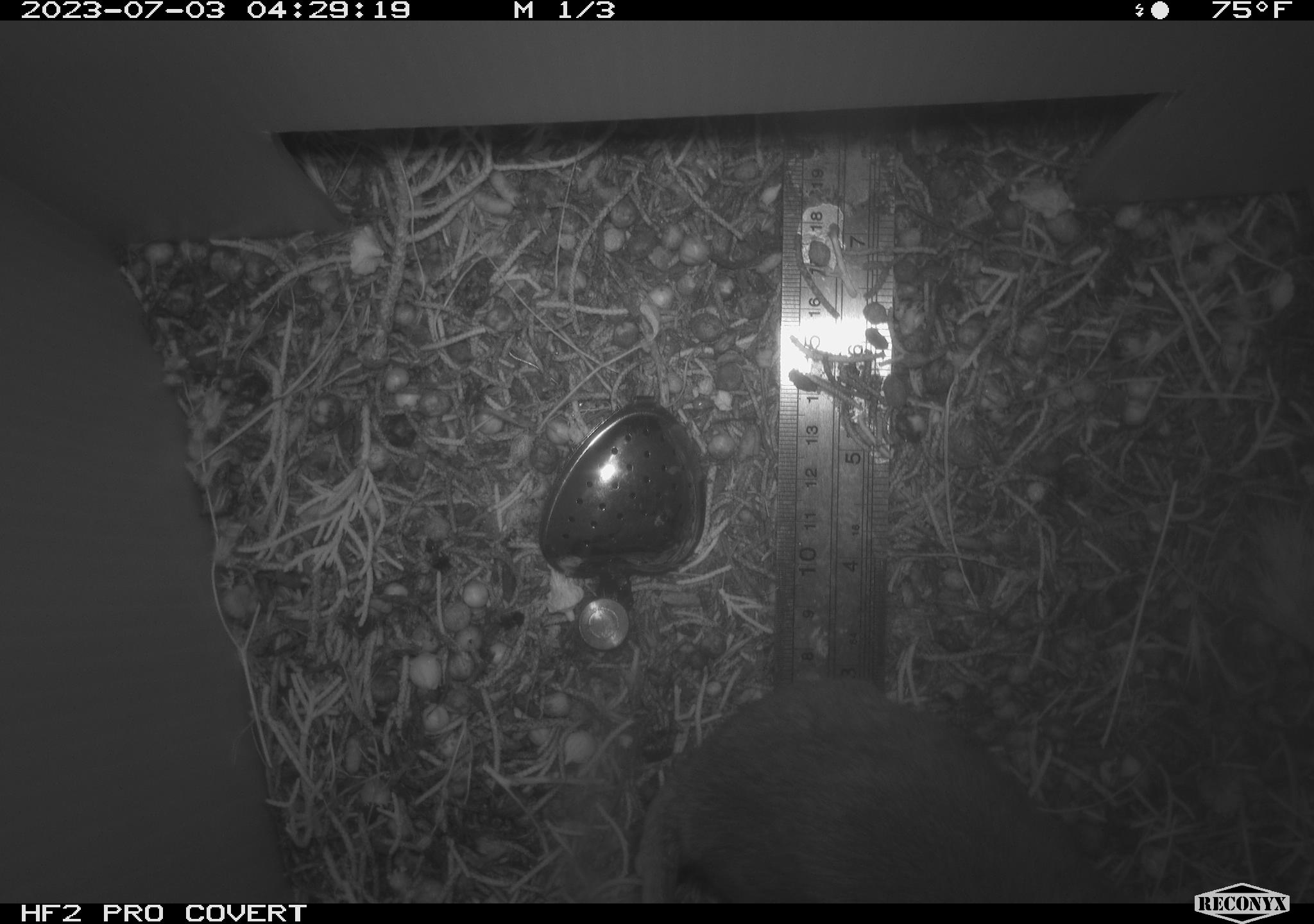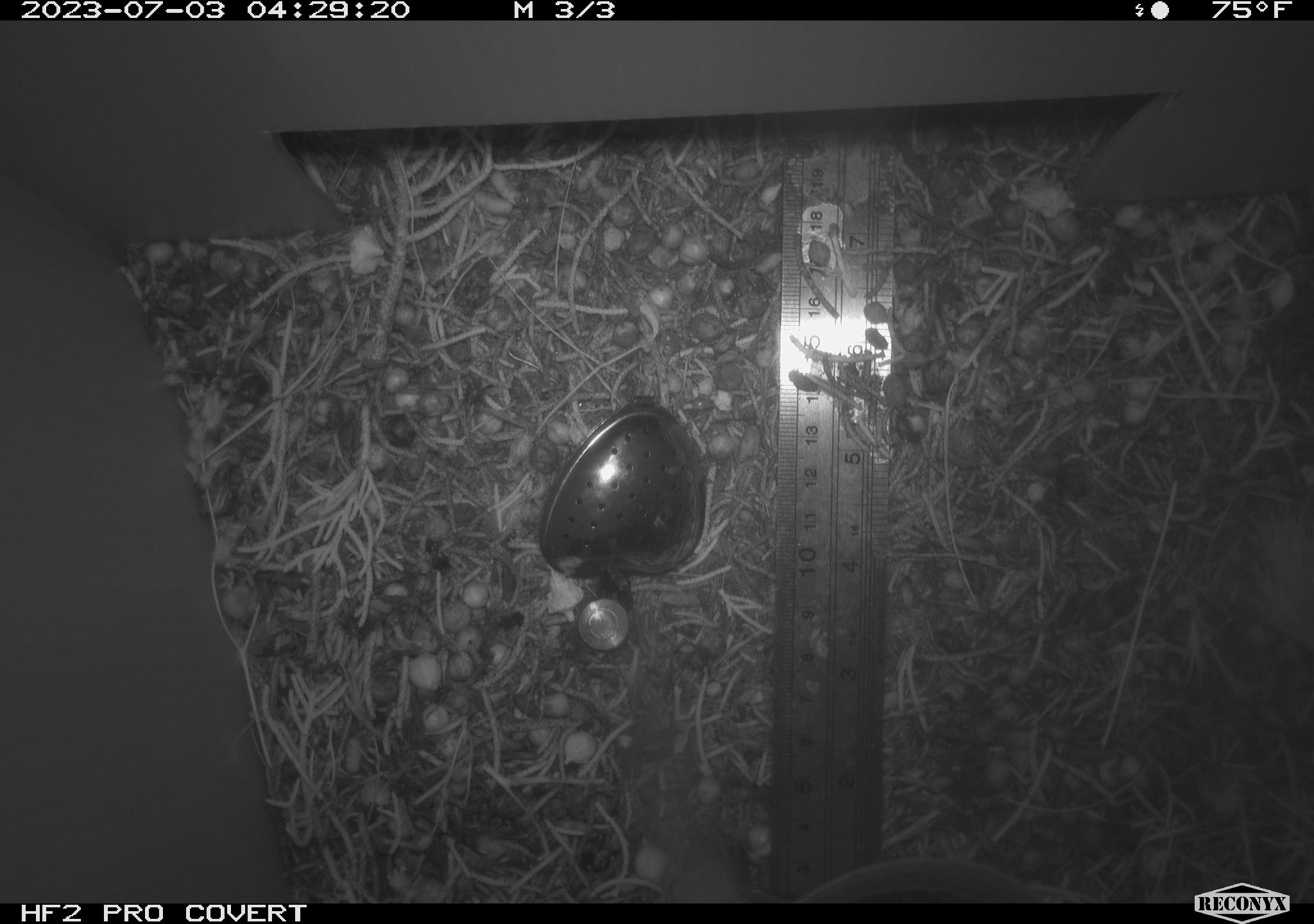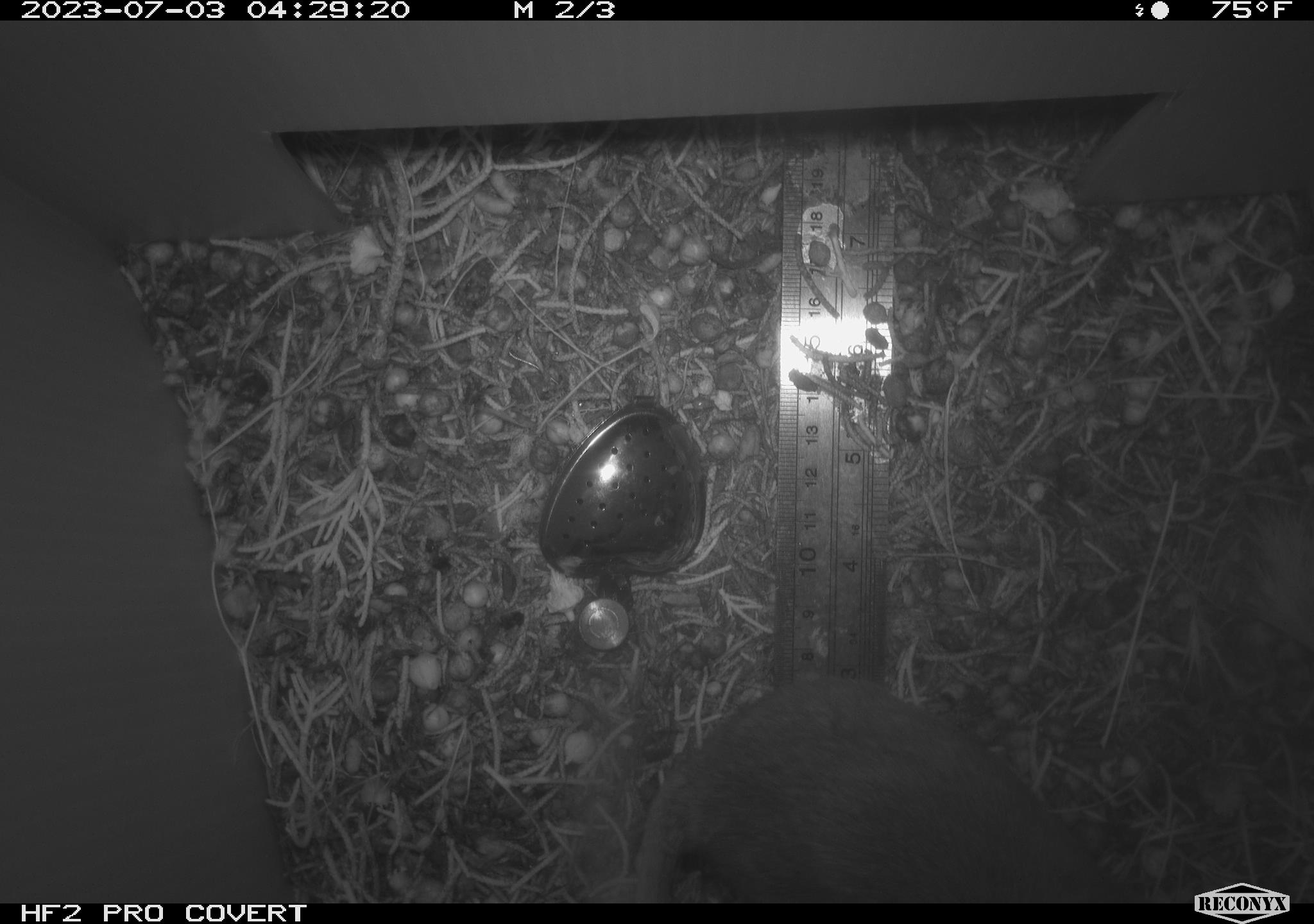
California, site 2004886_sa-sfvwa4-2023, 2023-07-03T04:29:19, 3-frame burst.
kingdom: Animalia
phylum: Chordata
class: Mammalia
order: Rodentia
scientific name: Rodentia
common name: mouse species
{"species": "mouse species (Rodentia)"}